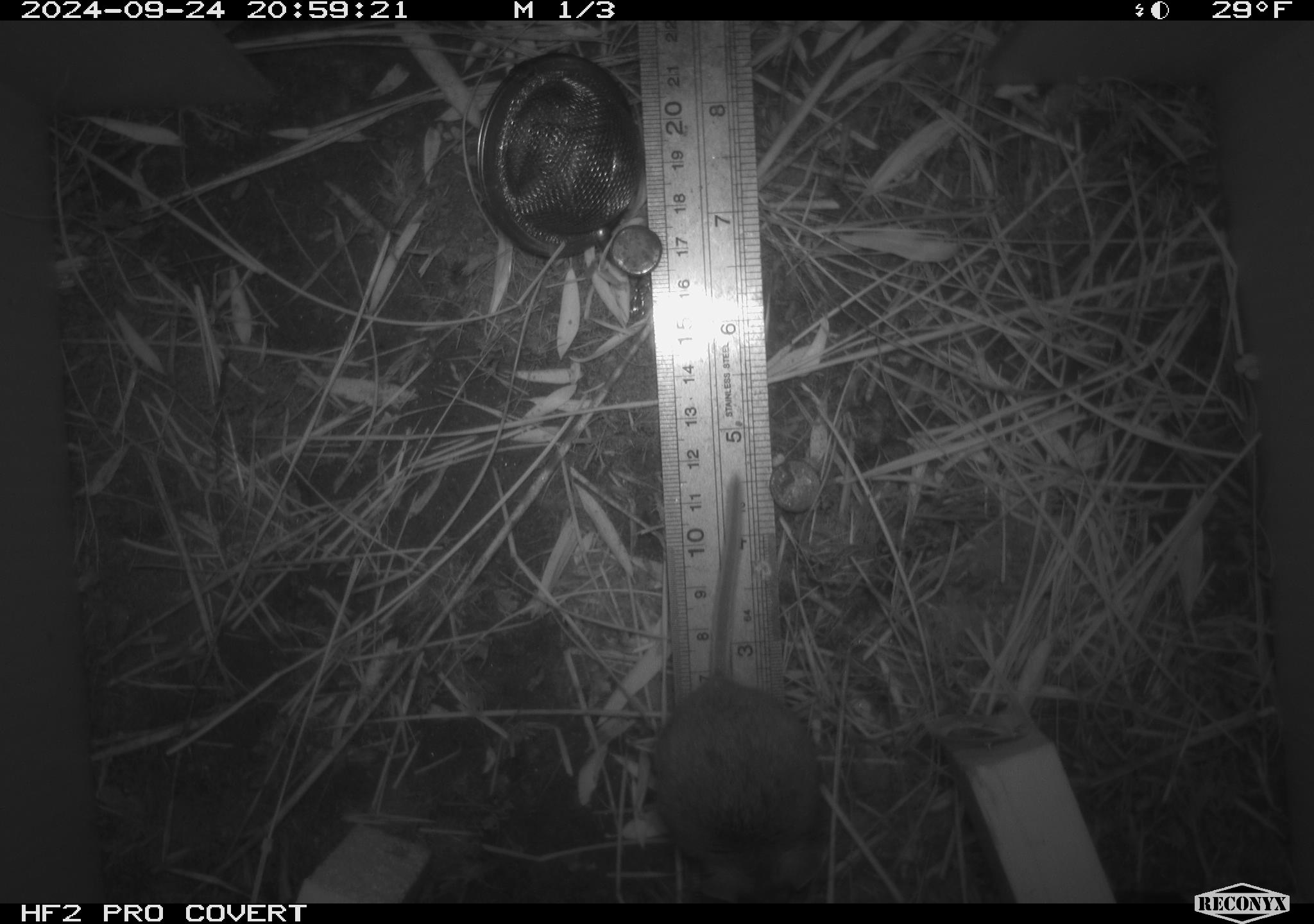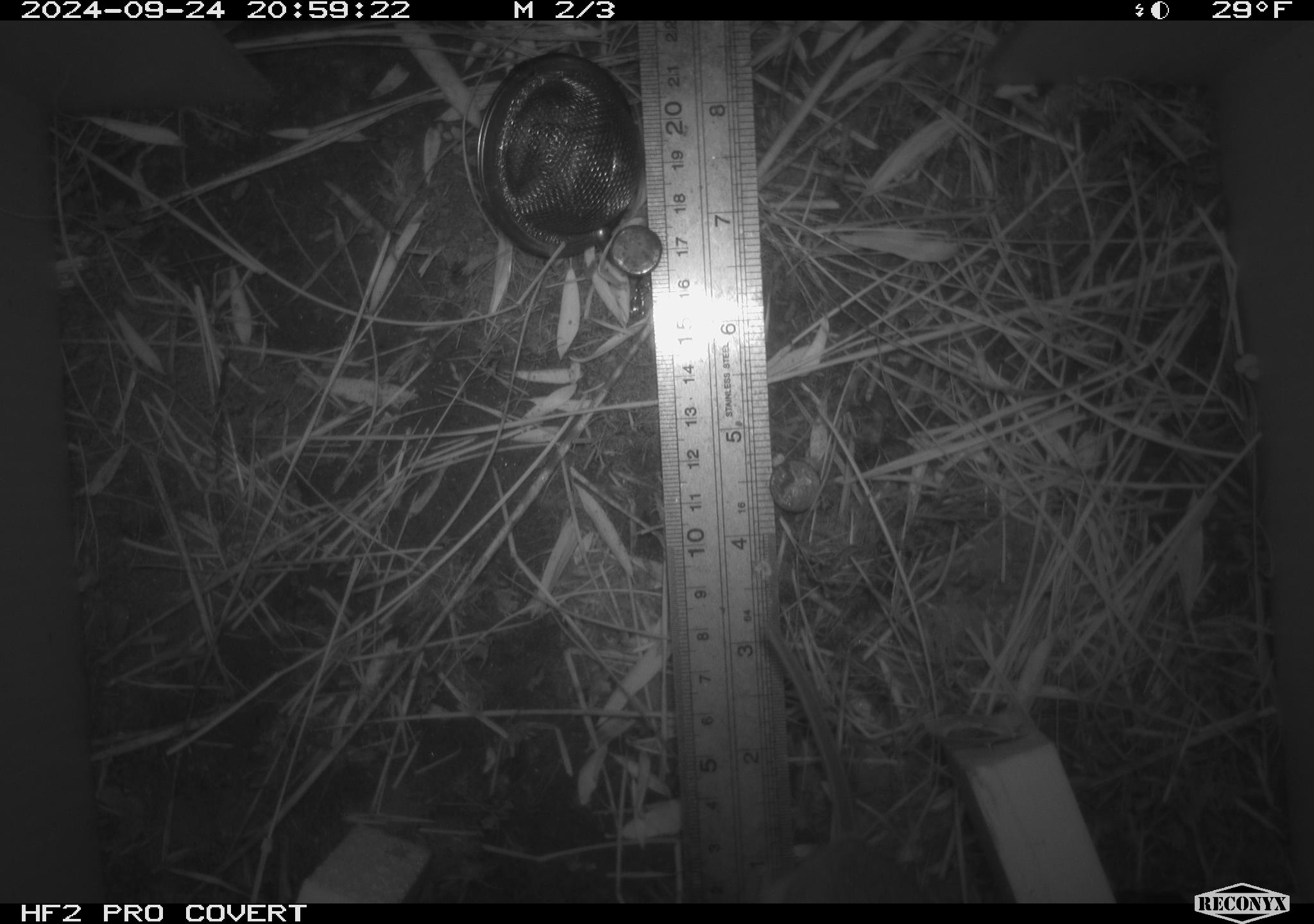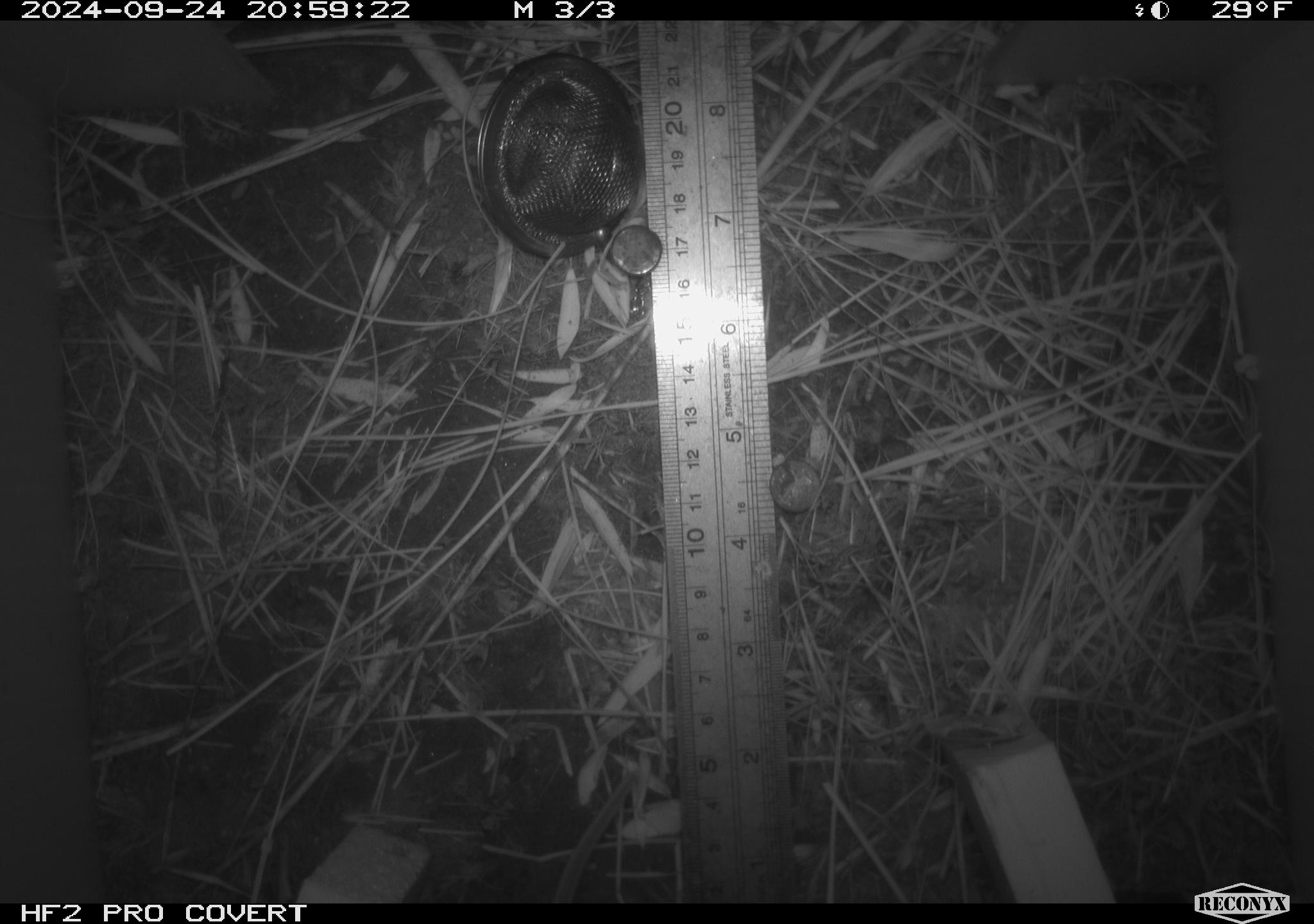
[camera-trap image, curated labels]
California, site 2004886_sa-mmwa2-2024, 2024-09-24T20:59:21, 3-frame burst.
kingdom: Animalia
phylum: Chordata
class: Mammalia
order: Rodentia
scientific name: Rodentia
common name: mouse species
Mouse species (Rodentia).